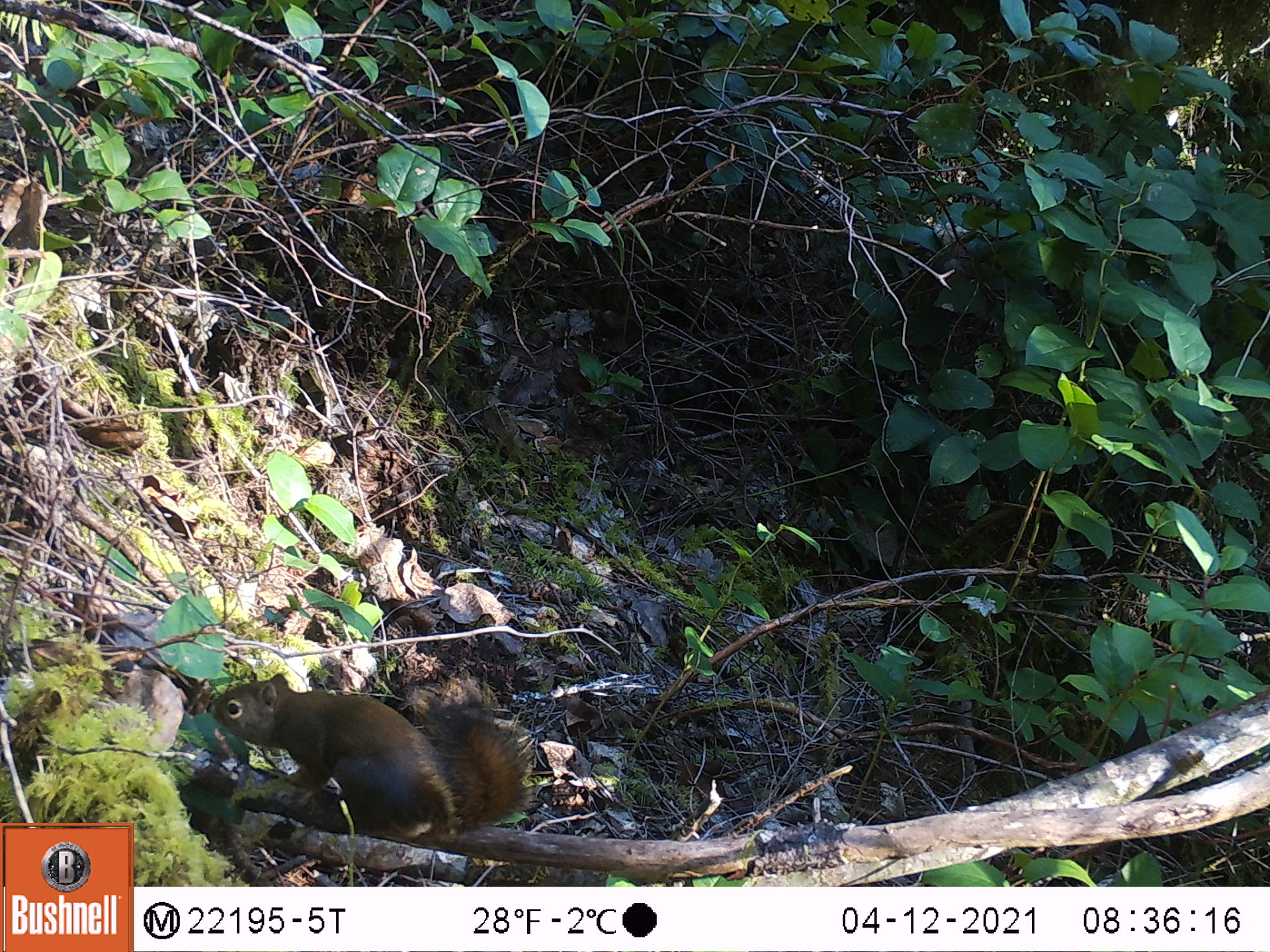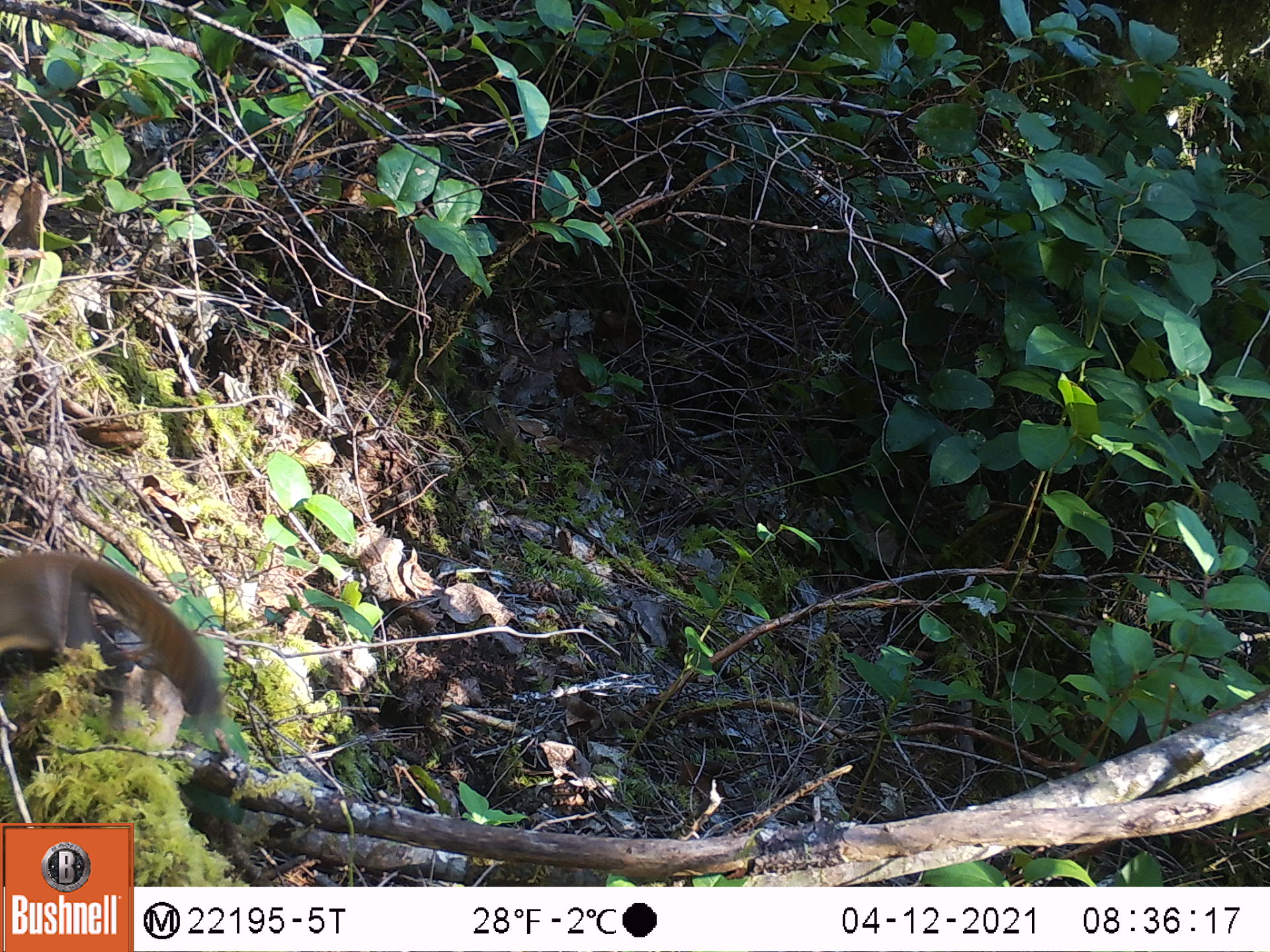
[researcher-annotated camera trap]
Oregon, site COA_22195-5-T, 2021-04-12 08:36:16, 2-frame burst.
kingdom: Animalia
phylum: Chordata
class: Mammalia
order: Rodentia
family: Sciuridae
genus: Tamiasciurus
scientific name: Tamiasciurus douglasii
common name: douglas squirrel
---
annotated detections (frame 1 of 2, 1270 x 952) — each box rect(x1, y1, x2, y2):
douglas squirrel: rect(194, 661, 540, 863)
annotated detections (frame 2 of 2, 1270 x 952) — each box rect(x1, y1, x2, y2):
douglas squirrel: rect(0, 529, 249, 769)